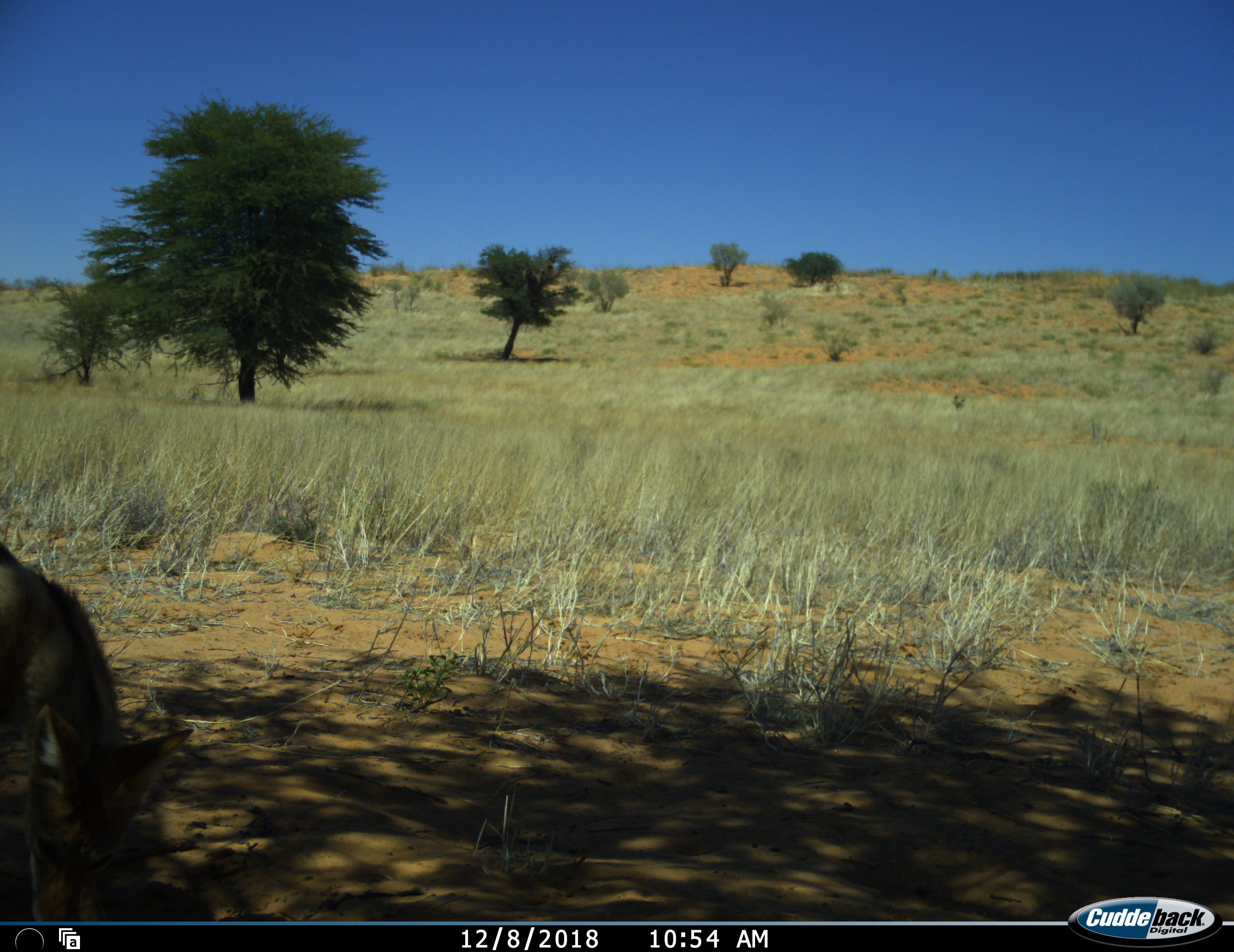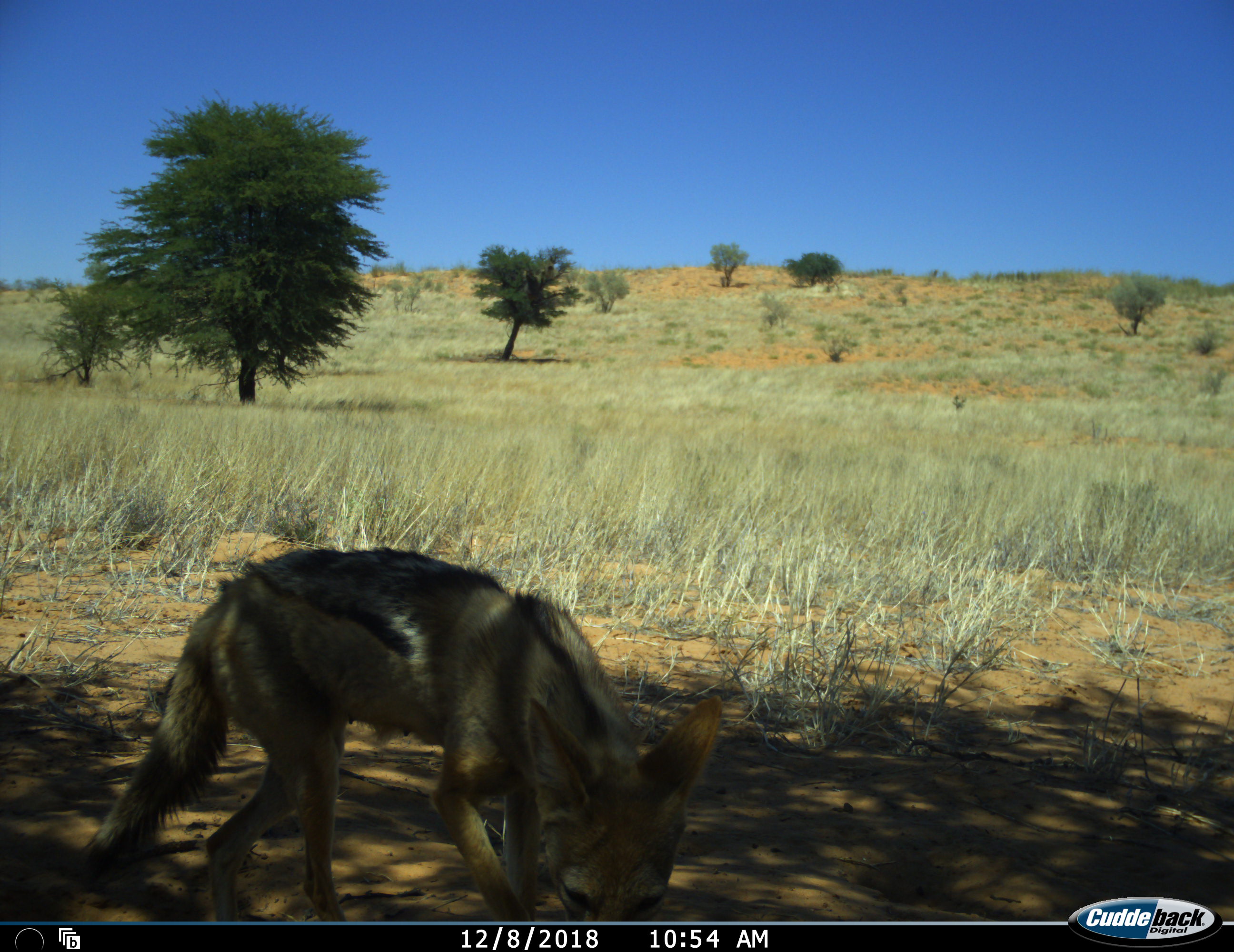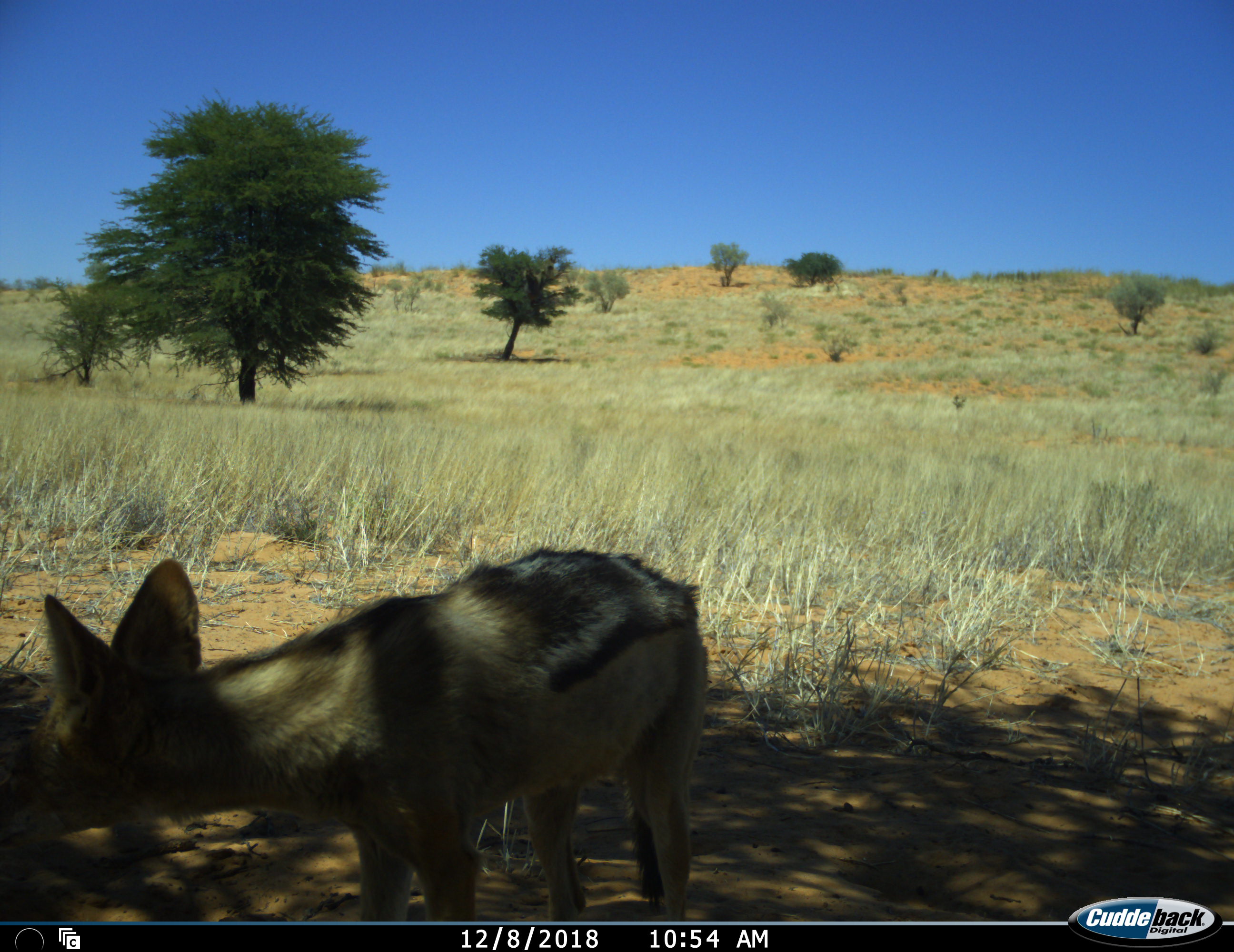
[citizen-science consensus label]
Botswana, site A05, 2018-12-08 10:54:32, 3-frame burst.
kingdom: Animalia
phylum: Chordata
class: Mammalia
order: Carnivora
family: Canidae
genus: Lupulella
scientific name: Lupulella mesomelas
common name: black-backed jackal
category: jackalblackbacked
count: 1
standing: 27%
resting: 0%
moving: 82%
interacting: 0%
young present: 0%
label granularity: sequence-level